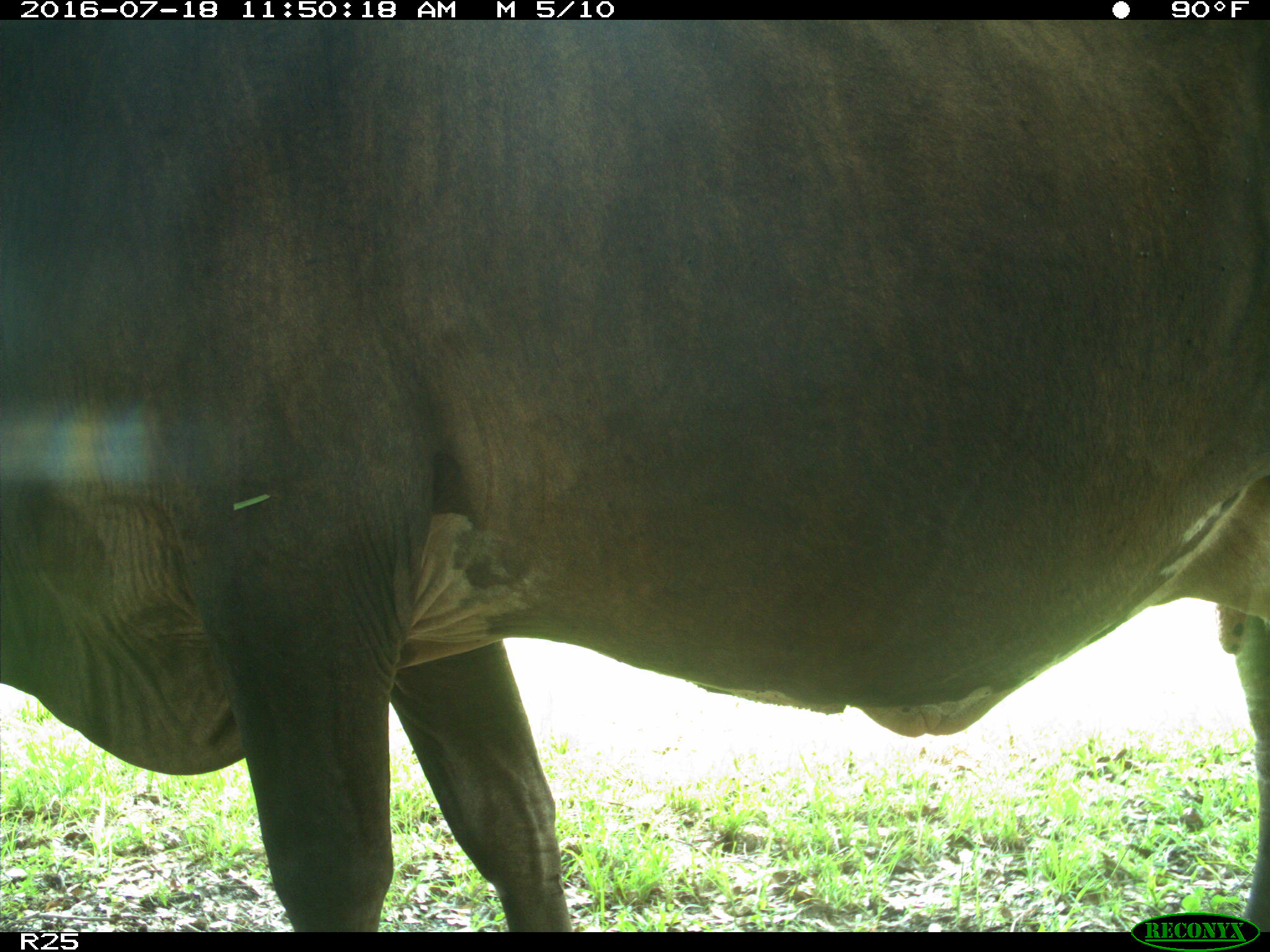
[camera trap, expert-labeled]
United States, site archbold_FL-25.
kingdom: Animalia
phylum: Chordata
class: Mammalia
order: Artiodactyla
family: Bovidae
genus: Bos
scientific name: Bos taurus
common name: domestic cow